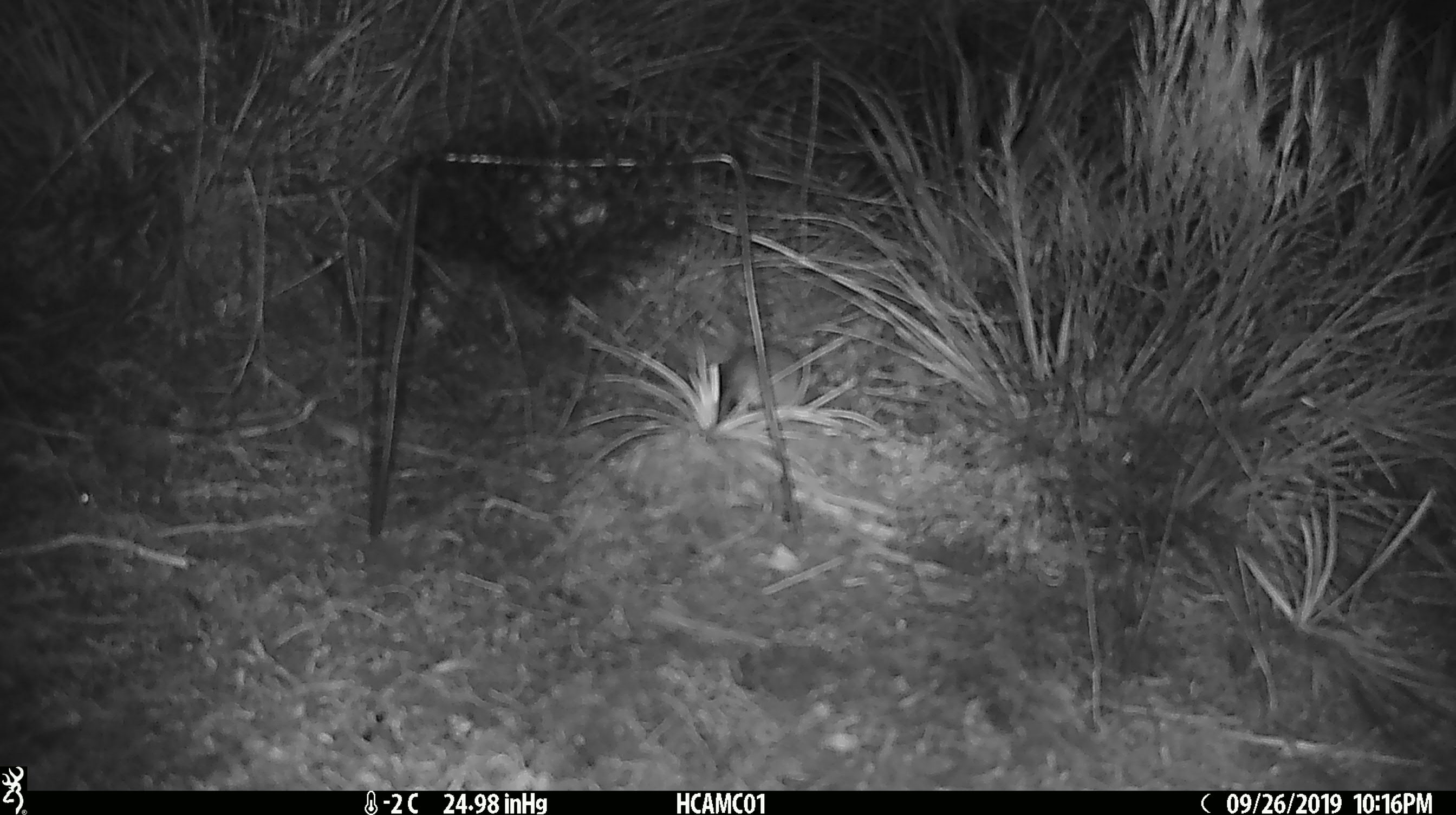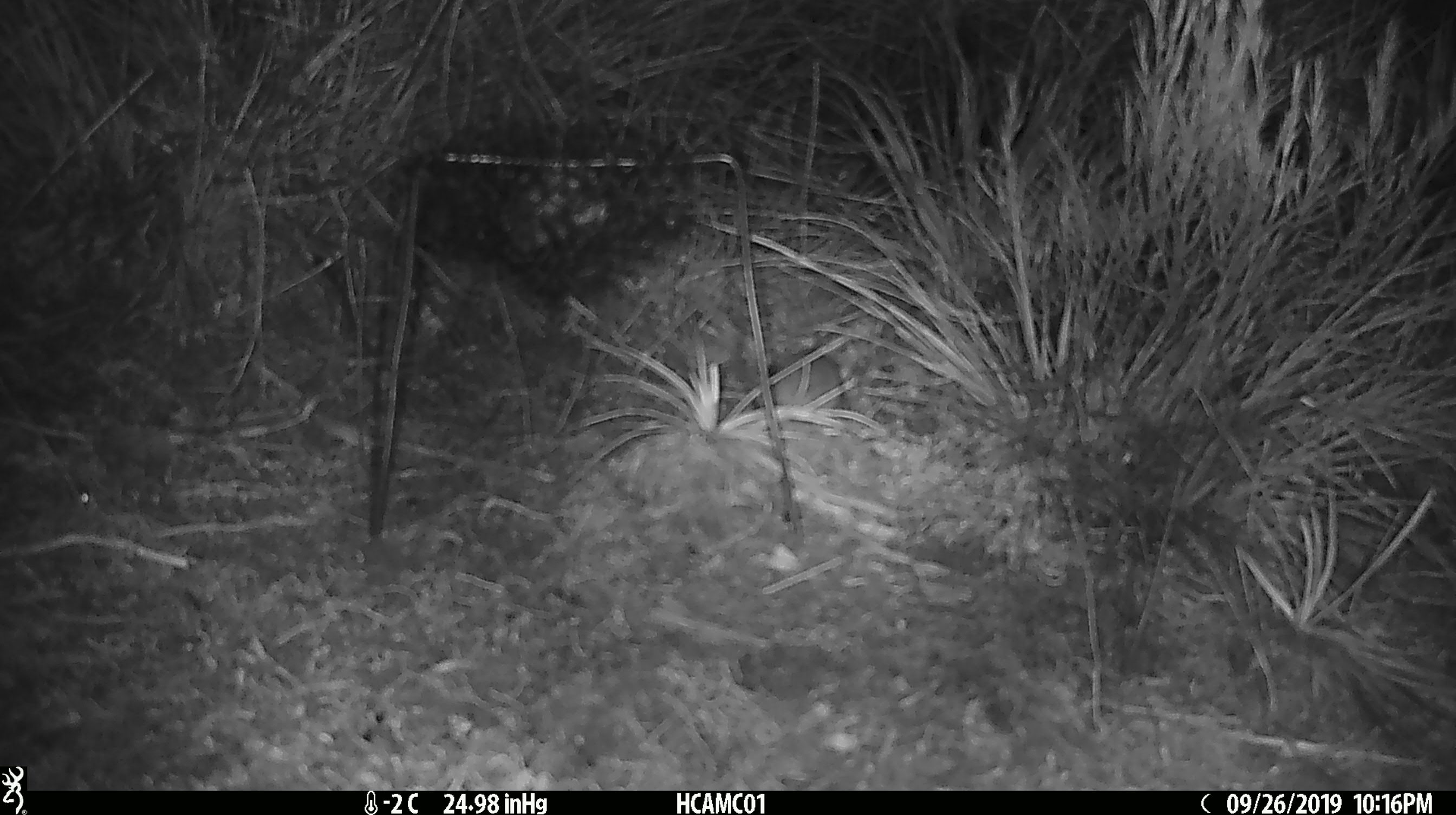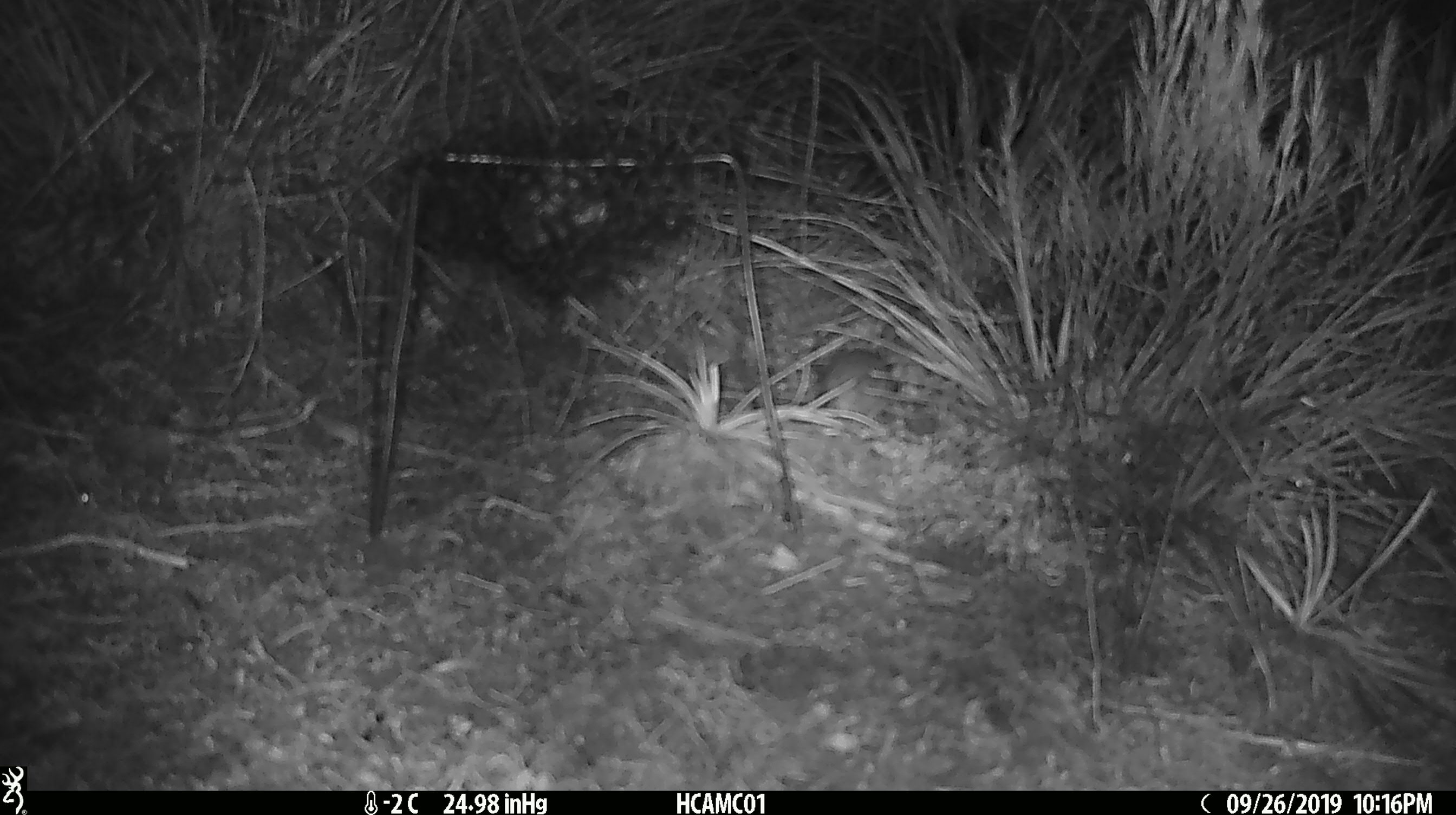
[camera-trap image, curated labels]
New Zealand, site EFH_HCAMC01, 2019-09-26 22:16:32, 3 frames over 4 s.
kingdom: Animalia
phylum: Chordata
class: Mammalia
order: Rodentia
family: Muridae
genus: Mus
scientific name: Mus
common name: mouse